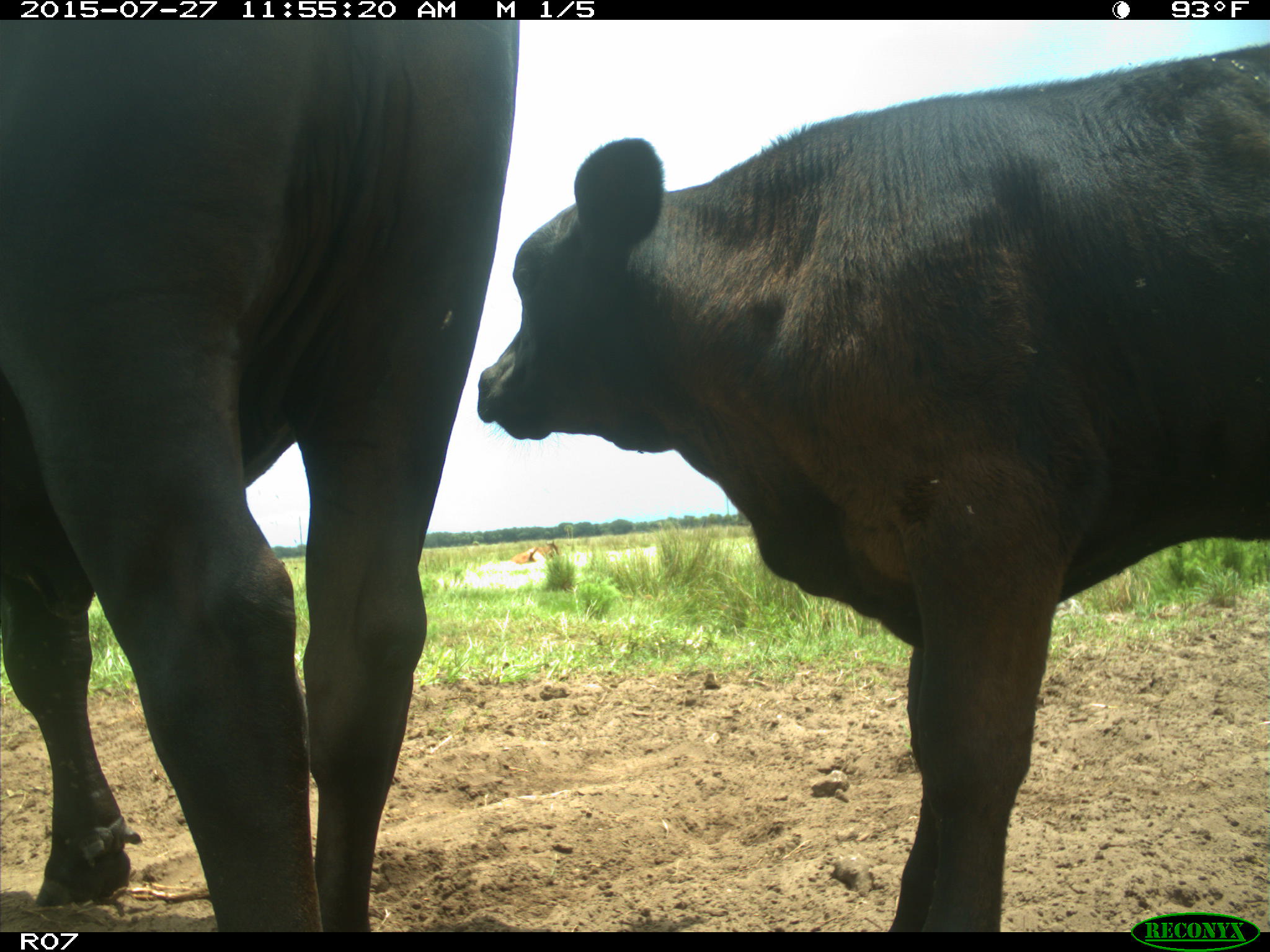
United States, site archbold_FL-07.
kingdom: Animalia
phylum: Chordata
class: Mammalia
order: Artiodactyla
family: Bovidae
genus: Bos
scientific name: Bos taurus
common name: domestic cow